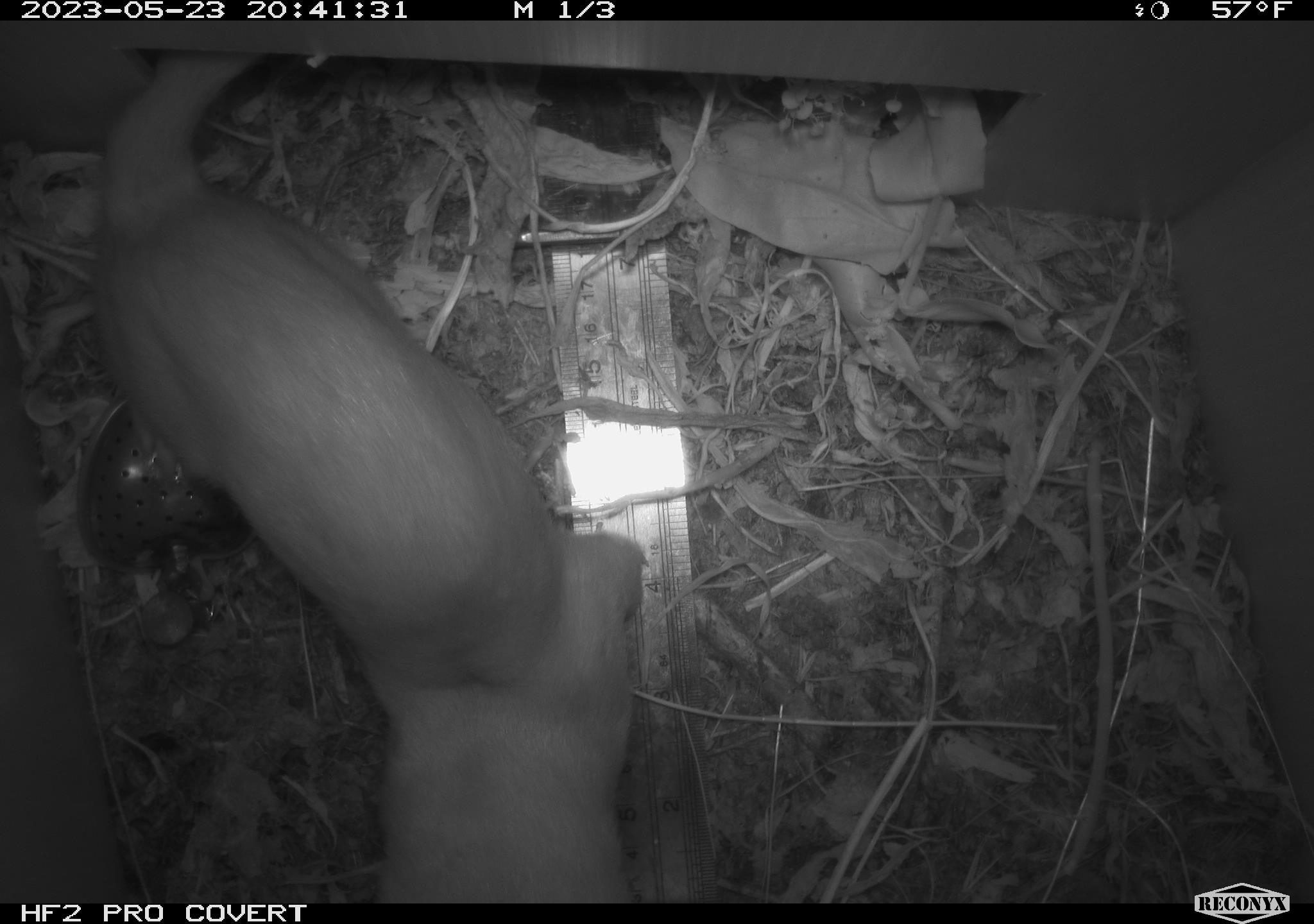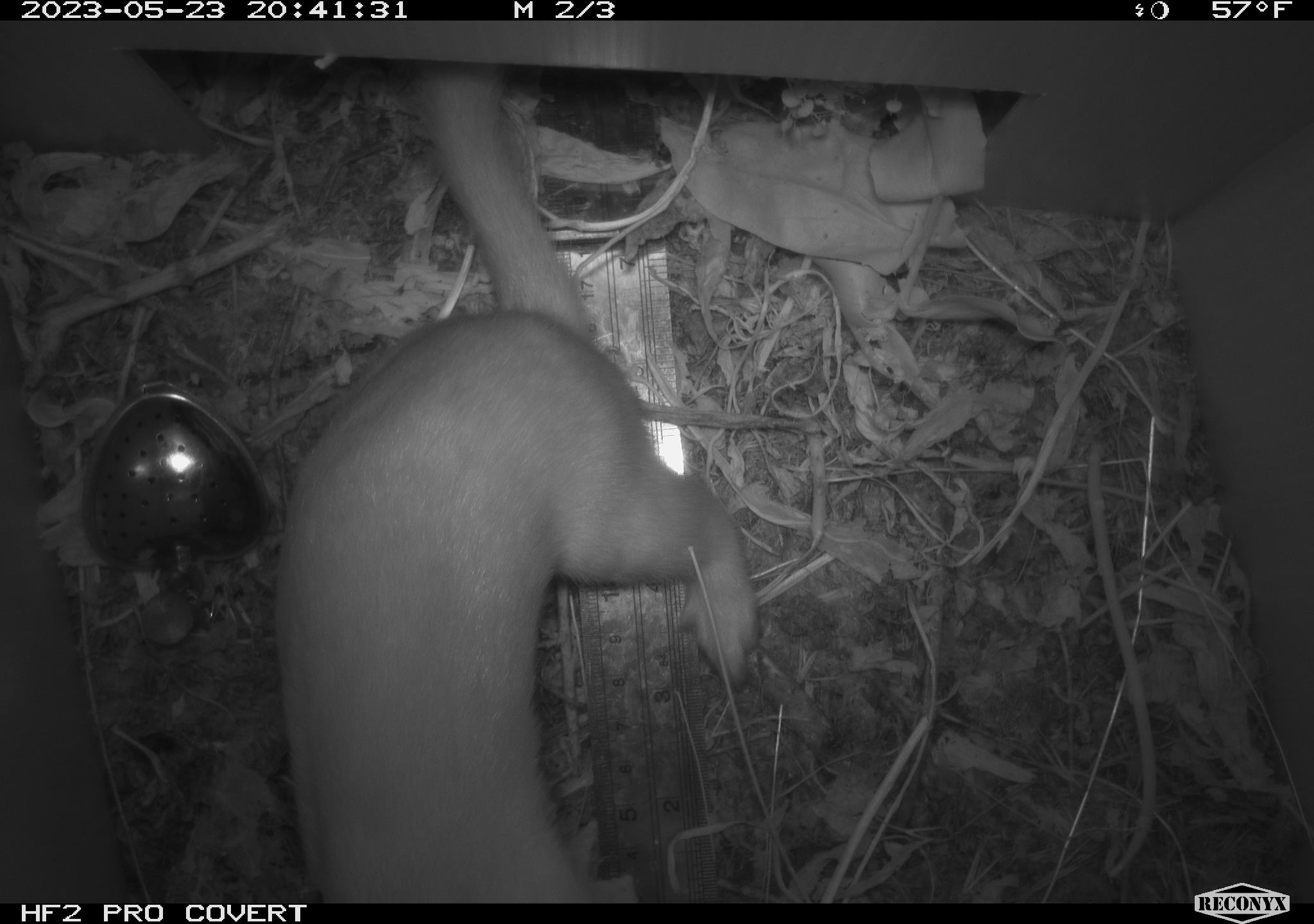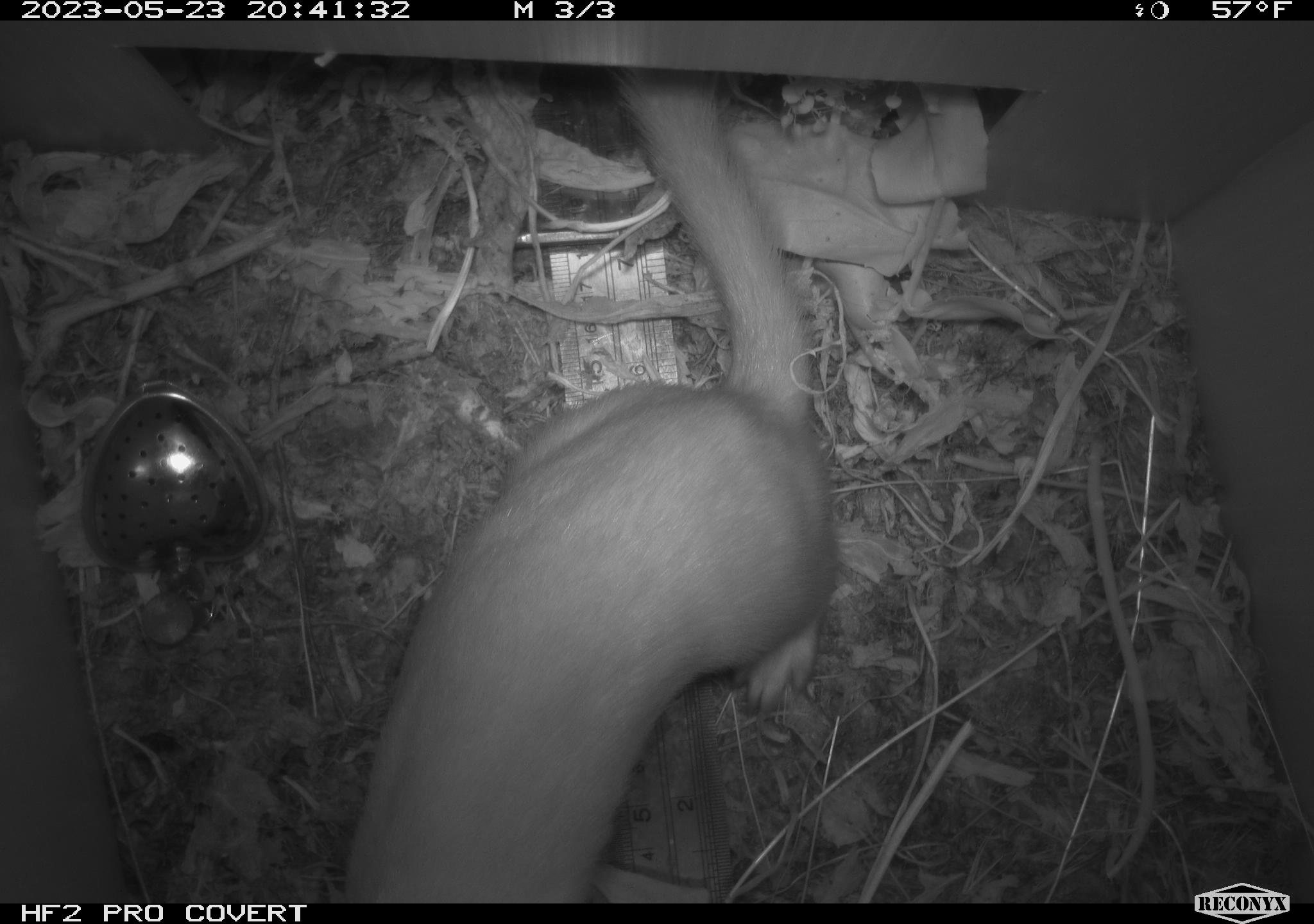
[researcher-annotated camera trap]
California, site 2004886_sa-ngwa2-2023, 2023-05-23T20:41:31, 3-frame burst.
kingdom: Animalia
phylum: Chordata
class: Mammalia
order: Carnivora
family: Mustelidae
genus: Neogale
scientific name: Neogale frenata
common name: long-tailed weasel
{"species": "long-tailed weasel (Neogale frenata)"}